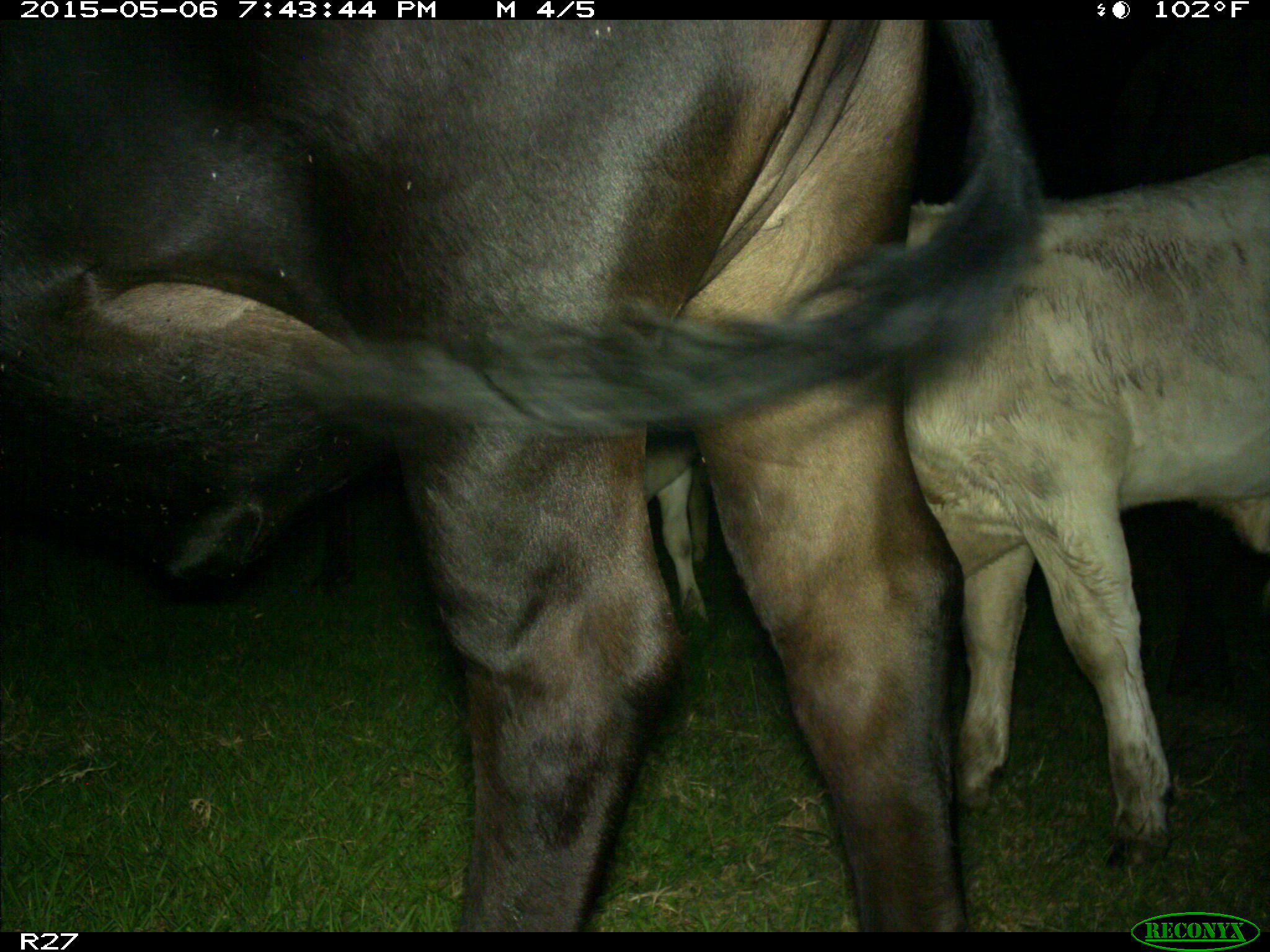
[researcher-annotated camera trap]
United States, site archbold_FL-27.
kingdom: Animalia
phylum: Chordata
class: Mammalia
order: Artiodactyla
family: Bovidae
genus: Bos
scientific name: Bos taurus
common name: domestic cow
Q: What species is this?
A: Bos taurus (domestic cow).